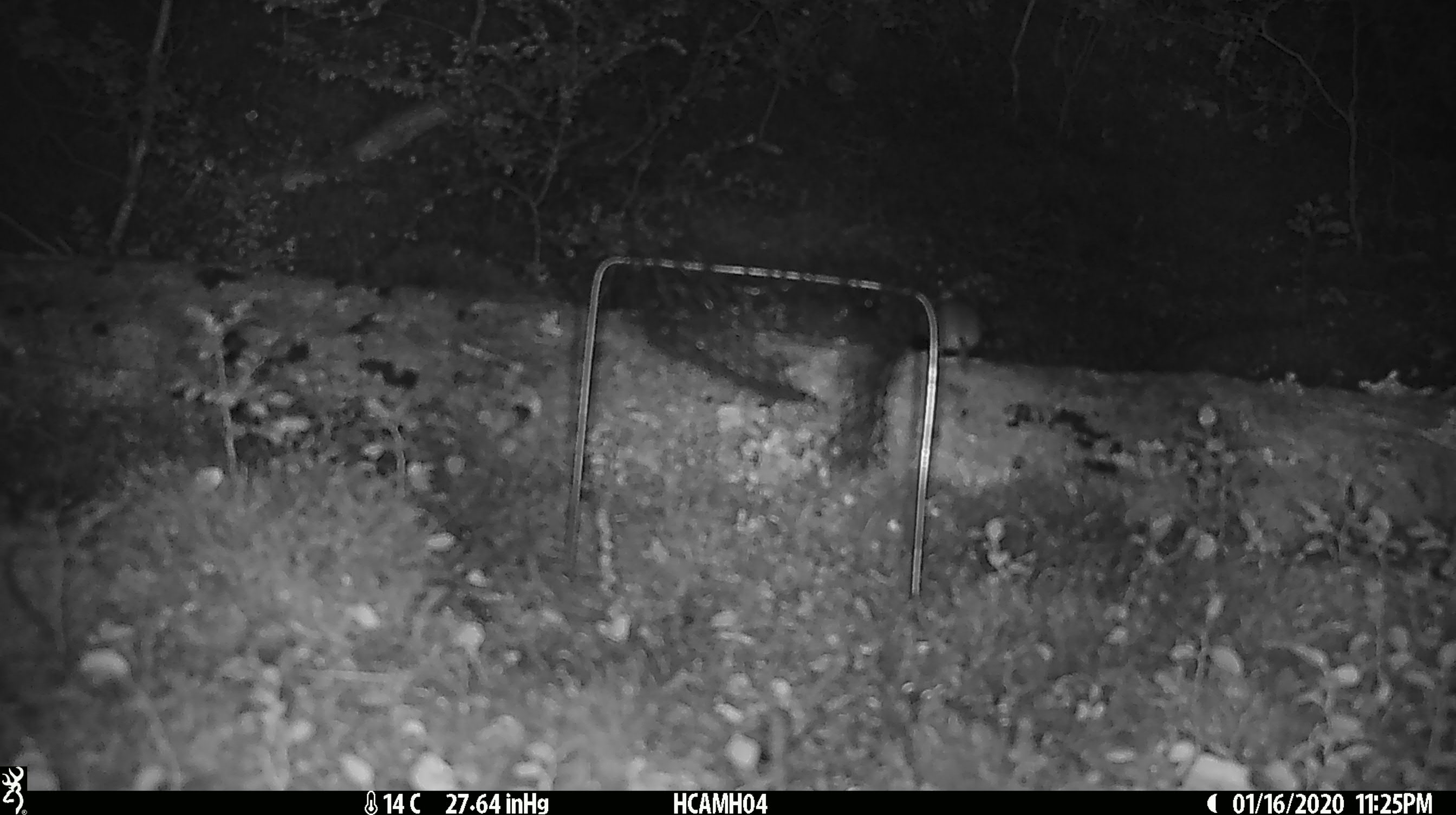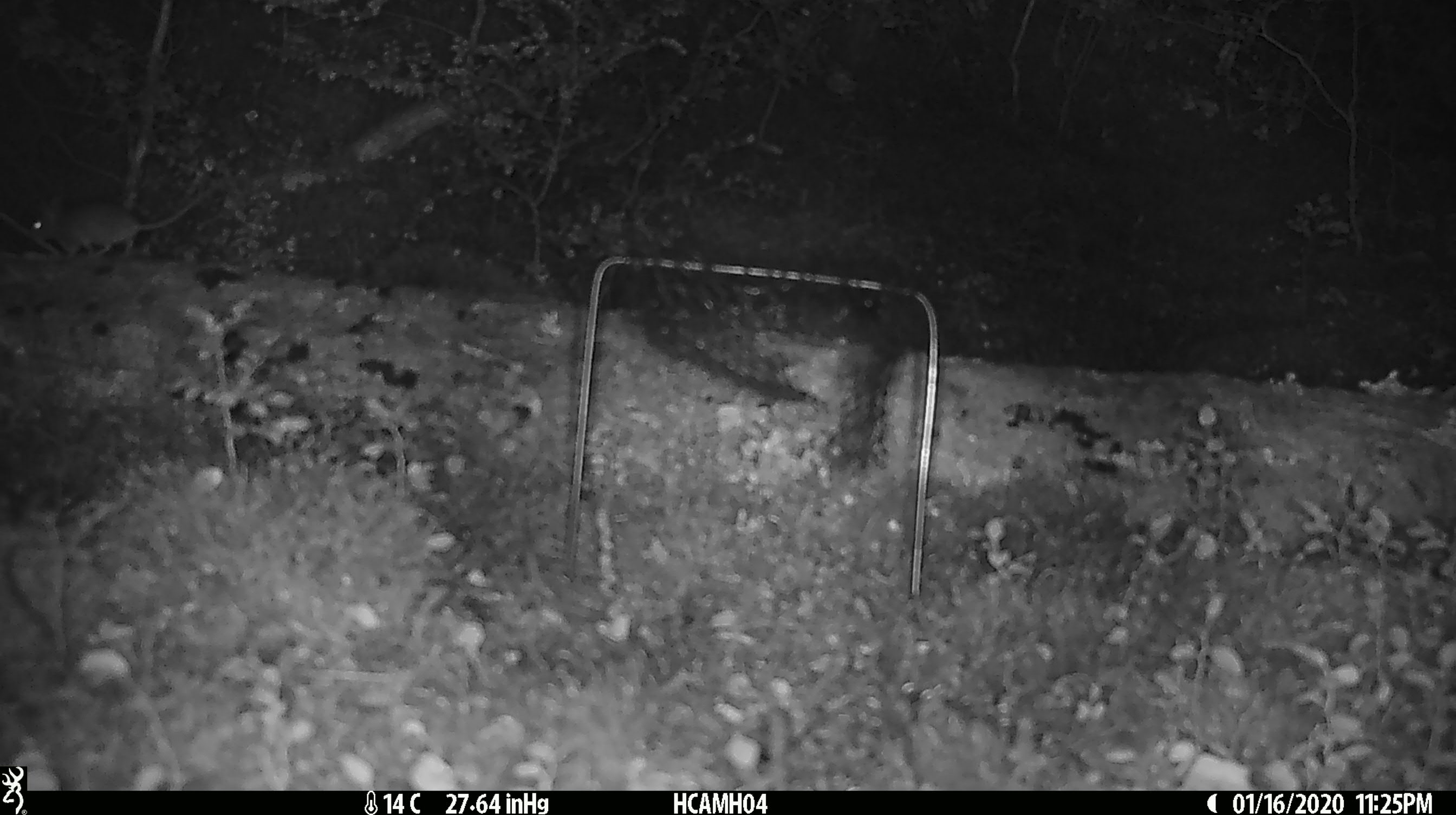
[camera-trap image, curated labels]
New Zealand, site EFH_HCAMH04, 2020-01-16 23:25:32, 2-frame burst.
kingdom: Animalia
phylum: Chordata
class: Mammalia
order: Rodentia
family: Muridae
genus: Mus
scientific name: Mus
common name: mouse